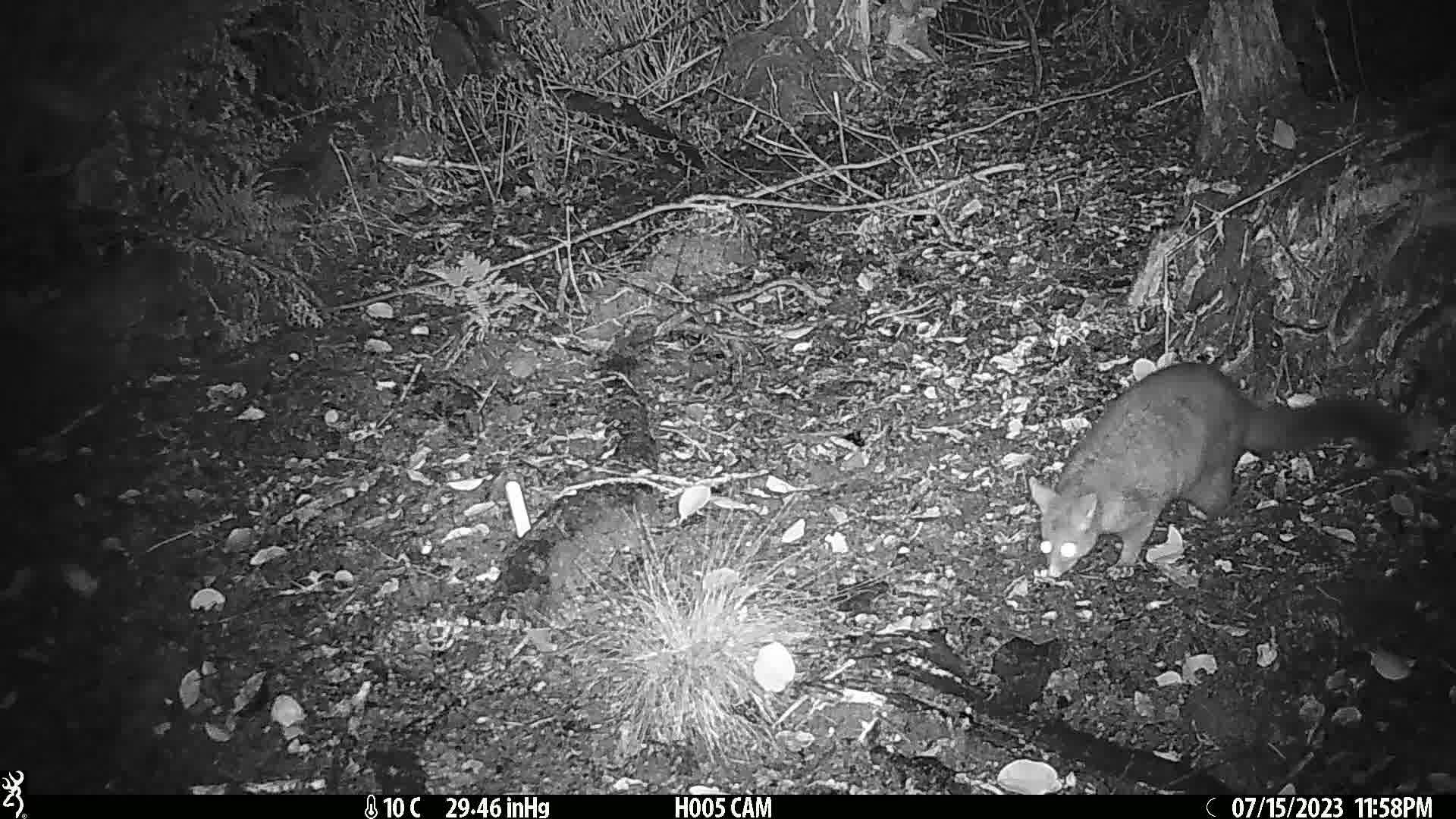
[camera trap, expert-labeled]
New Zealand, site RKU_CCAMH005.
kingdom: Animalia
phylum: Chordata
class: Mammalia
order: Diprotodontia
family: Phalangeridae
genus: Trichosurus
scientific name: Trichosurus vulpecula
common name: common brushtail possum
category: possum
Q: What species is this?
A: Possum (common brushtail possum) (Trichosurus vulpecula).